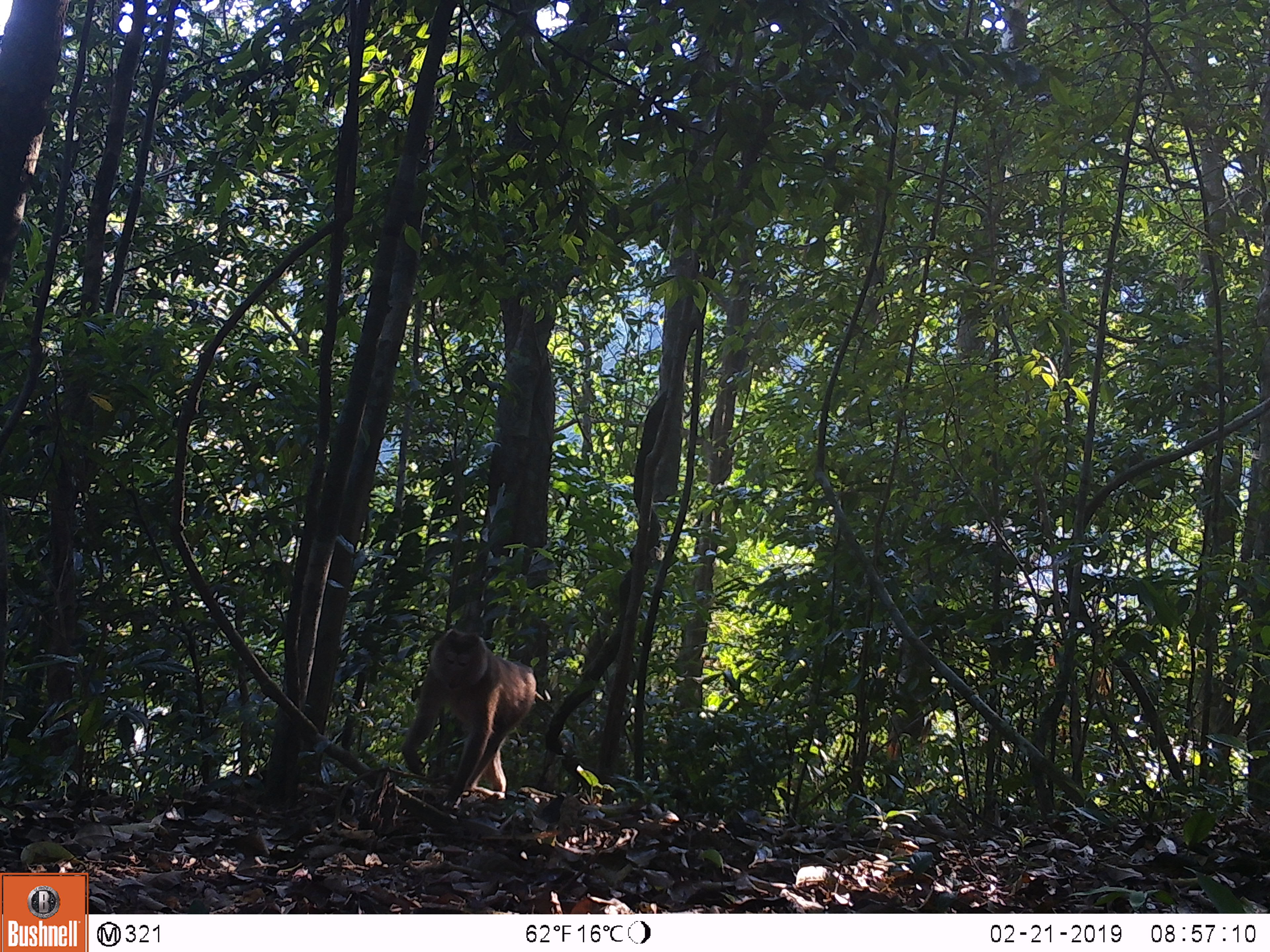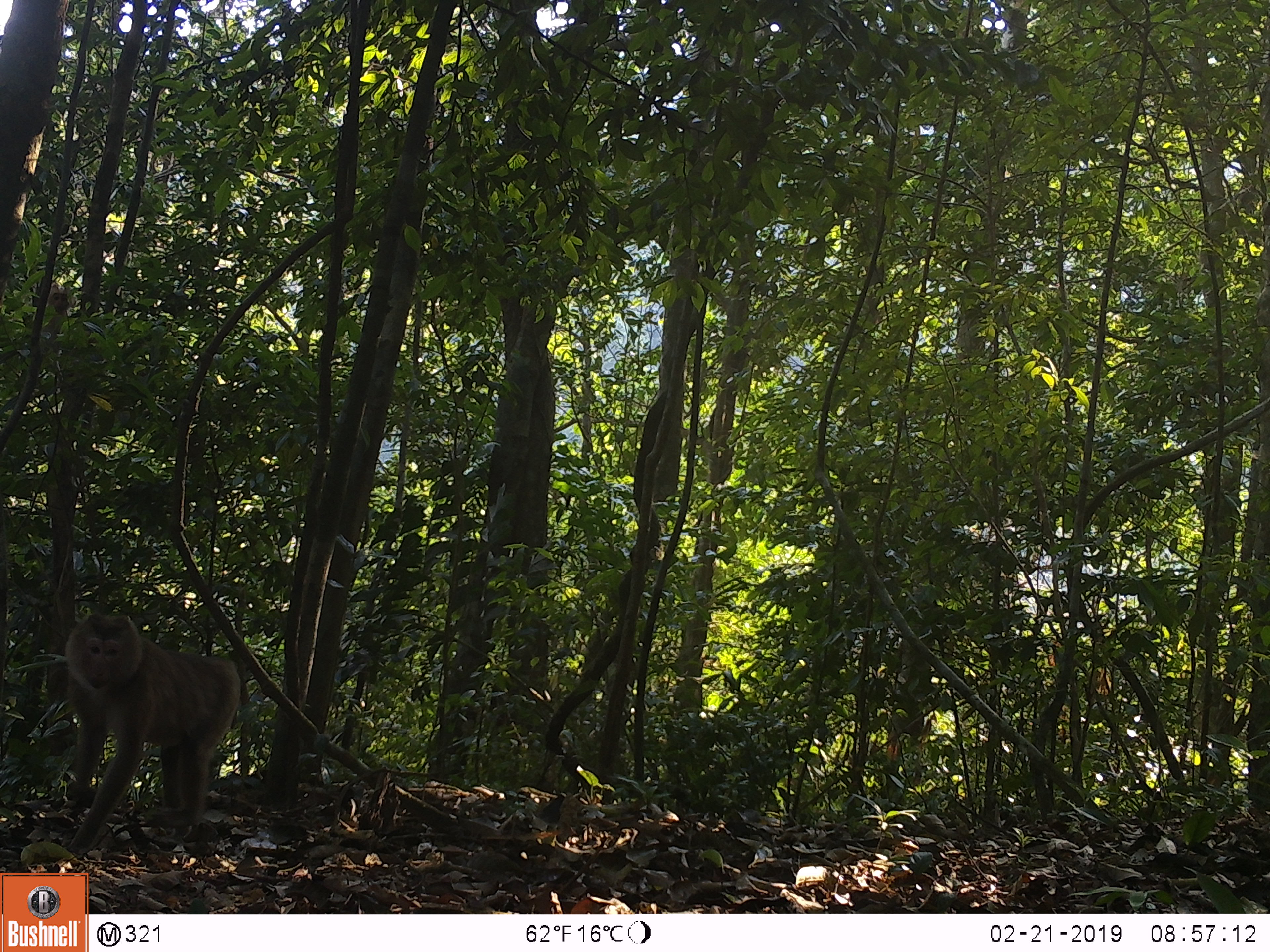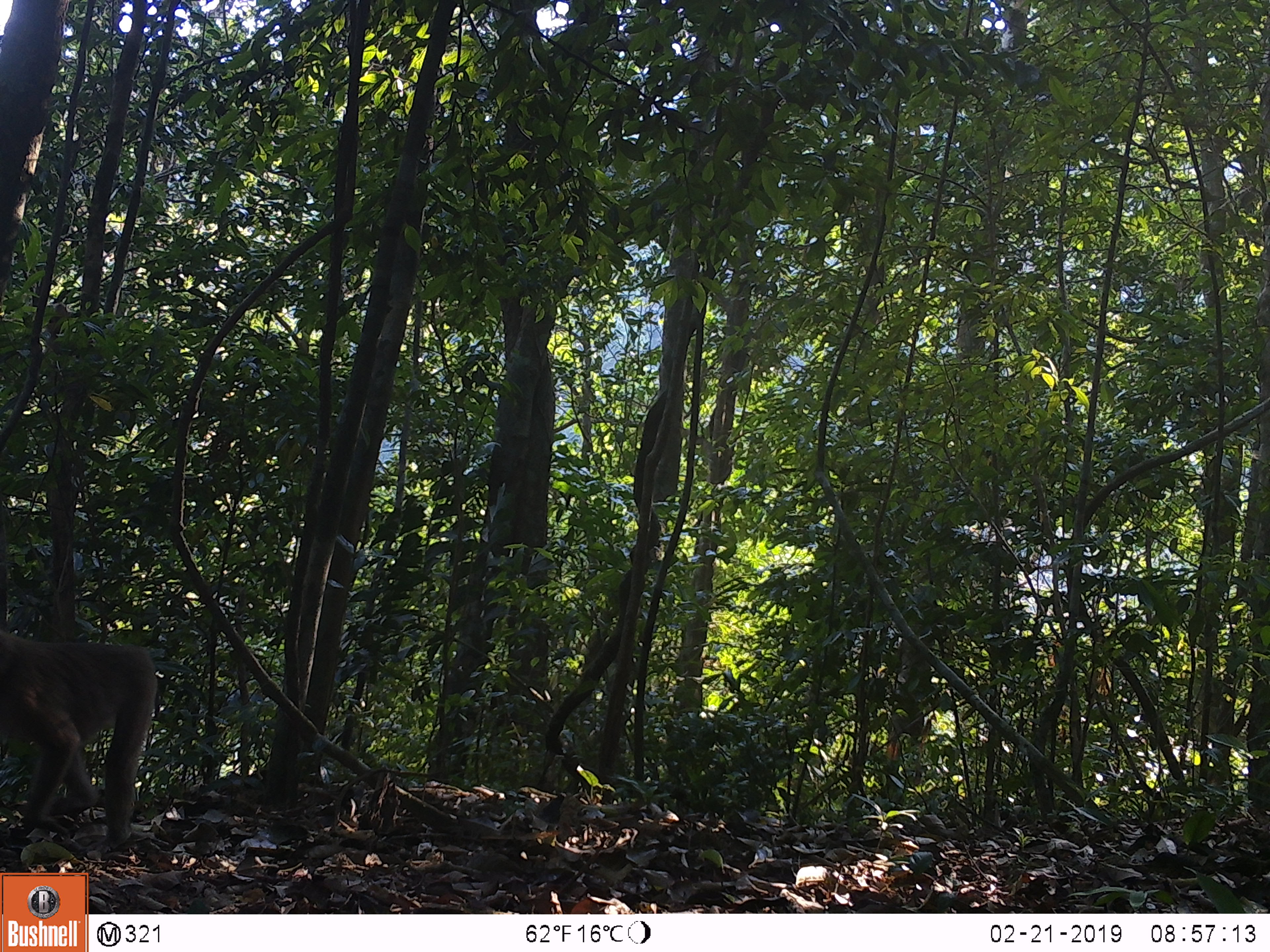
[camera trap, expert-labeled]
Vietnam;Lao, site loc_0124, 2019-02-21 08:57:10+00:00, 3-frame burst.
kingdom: Animalia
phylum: Chordata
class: Mammalia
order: Primates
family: Cercopithecidae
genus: Macaca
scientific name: Macaca nemestrina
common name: pig-tailed macaque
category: pig tailed macaque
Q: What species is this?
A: Pig tailed macaque (pig-tailed macaque) (Macaca nemestrina).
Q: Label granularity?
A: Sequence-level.